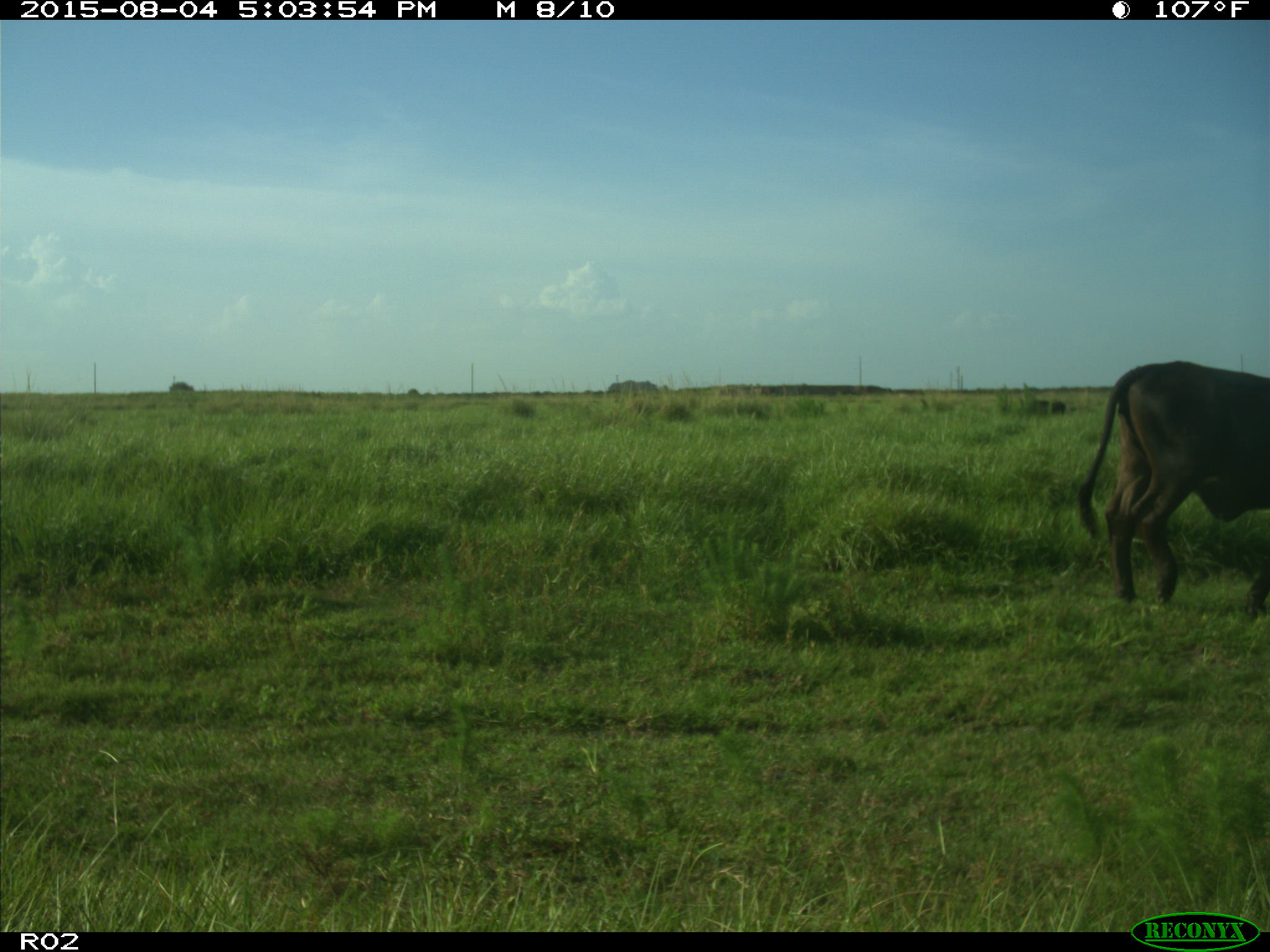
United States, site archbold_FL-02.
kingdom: Animalia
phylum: Chordata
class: Mammalia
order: Artiodactyla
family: Bovidae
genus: Bos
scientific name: Bos taurus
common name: domestic cow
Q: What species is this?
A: Bos taurus (domestic cow).